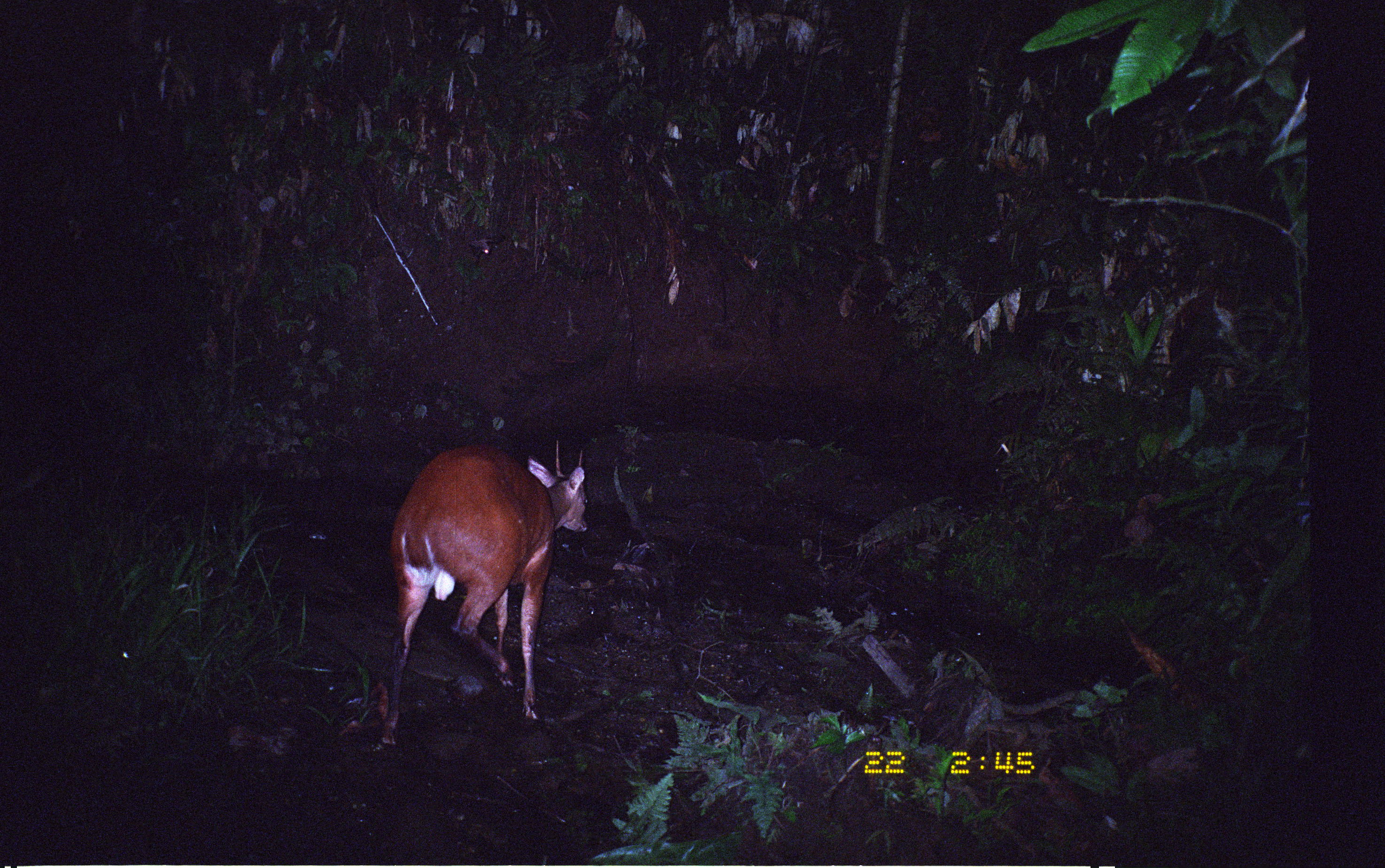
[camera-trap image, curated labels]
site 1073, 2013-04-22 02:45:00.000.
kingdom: Animalia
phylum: Chordata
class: Mammalia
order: Artiodactyla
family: Cervidae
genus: Mazama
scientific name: Mazama americana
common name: red brocket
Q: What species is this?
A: Mazama americana (red brocket).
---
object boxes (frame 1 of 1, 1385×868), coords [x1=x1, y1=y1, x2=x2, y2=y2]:
mazama americana: [x1=382, y1=438, x2=588, y2=733]